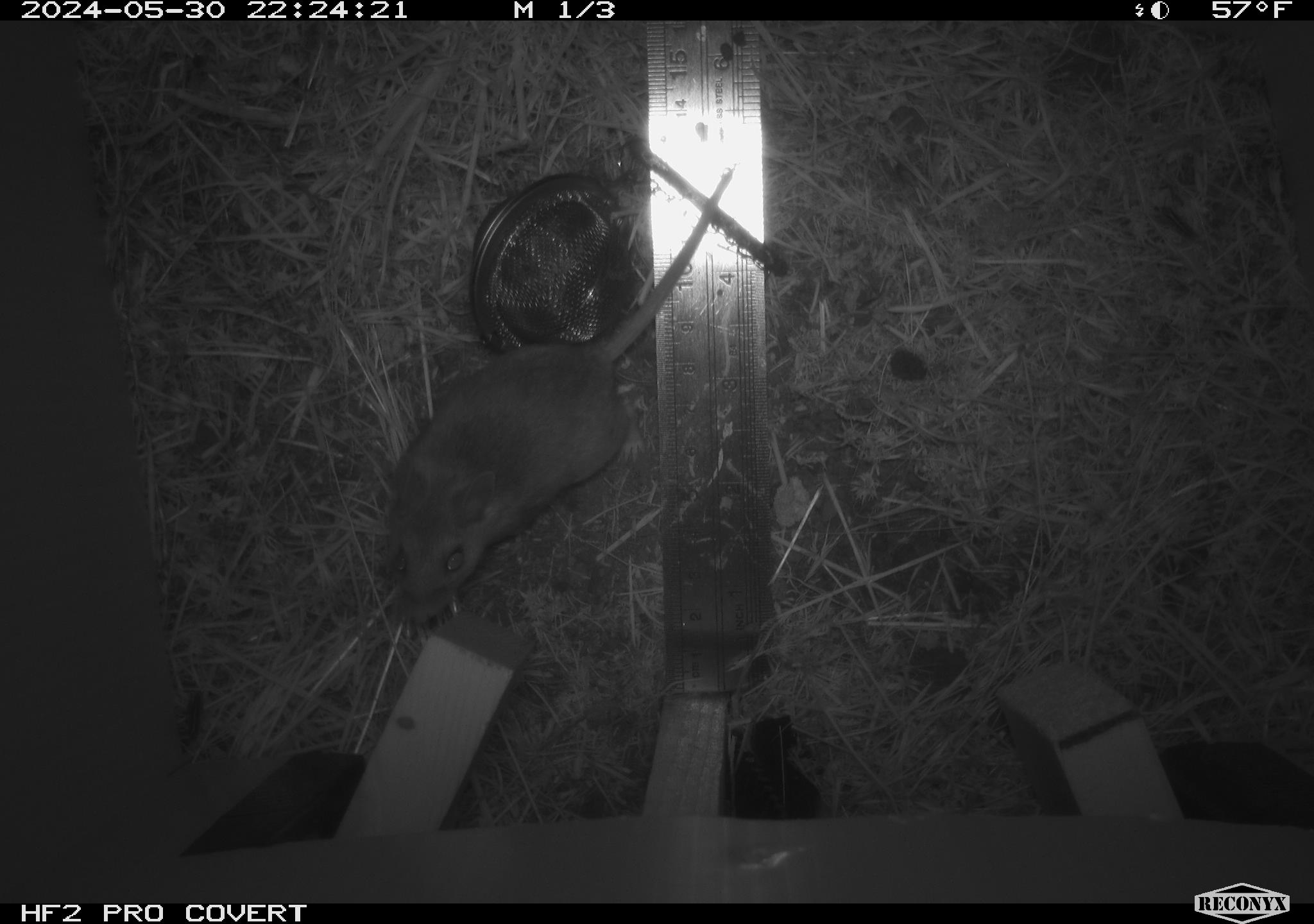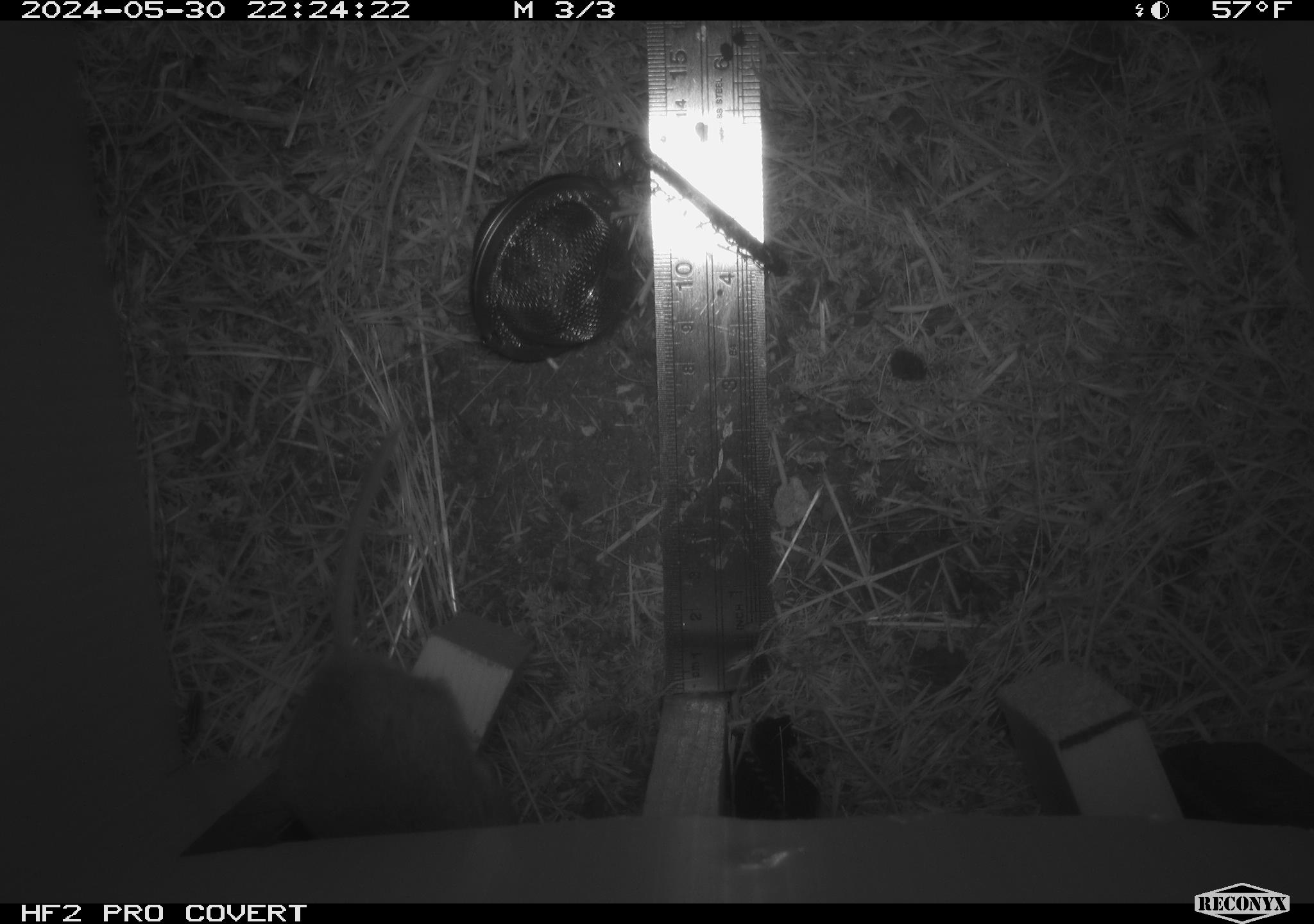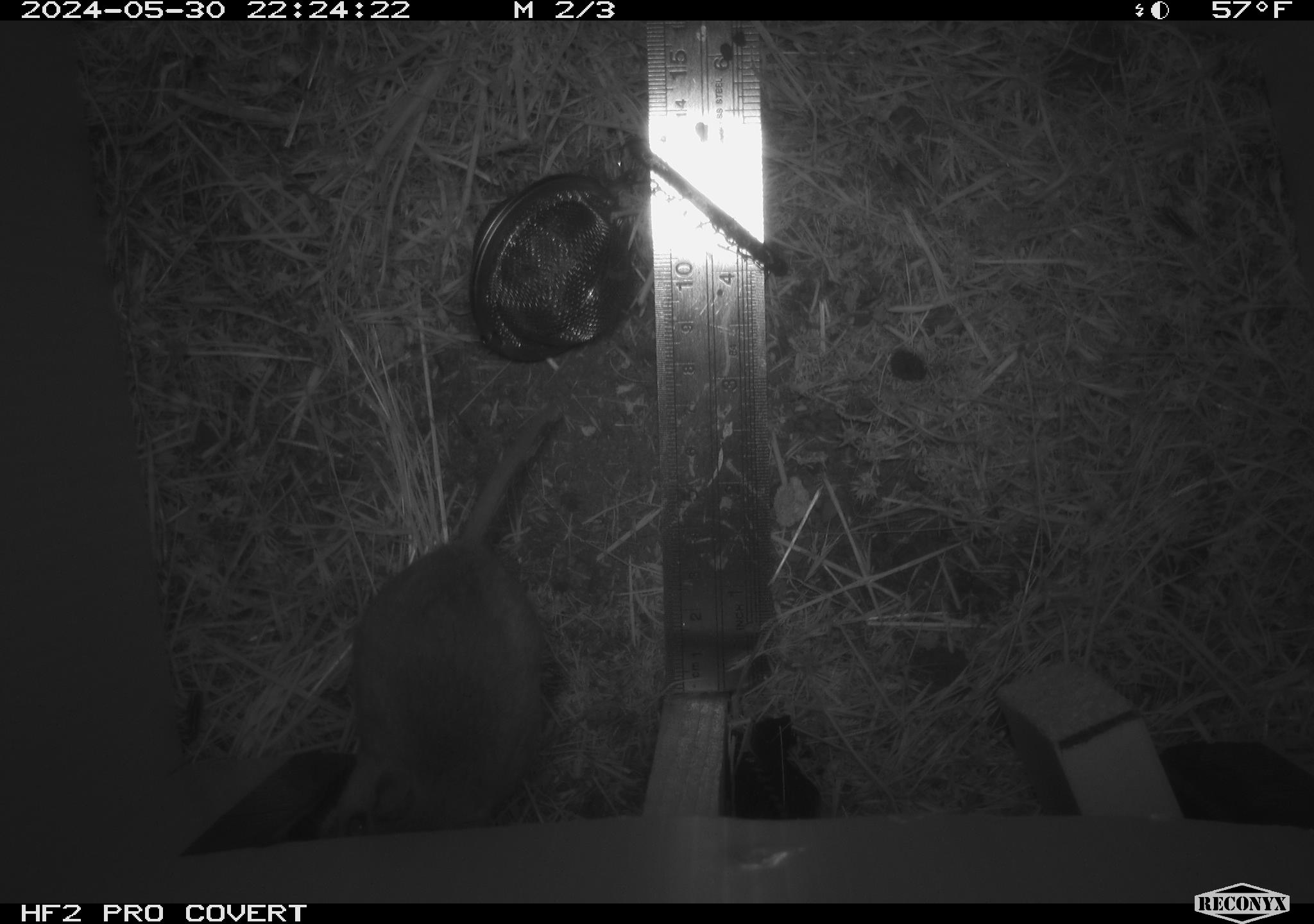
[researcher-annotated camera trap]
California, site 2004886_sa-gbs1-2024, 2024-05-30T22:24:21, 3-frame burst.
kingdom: Animalia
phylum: Chordata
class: Mammalia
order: Rodentia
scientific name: Rodentia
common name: mouse species